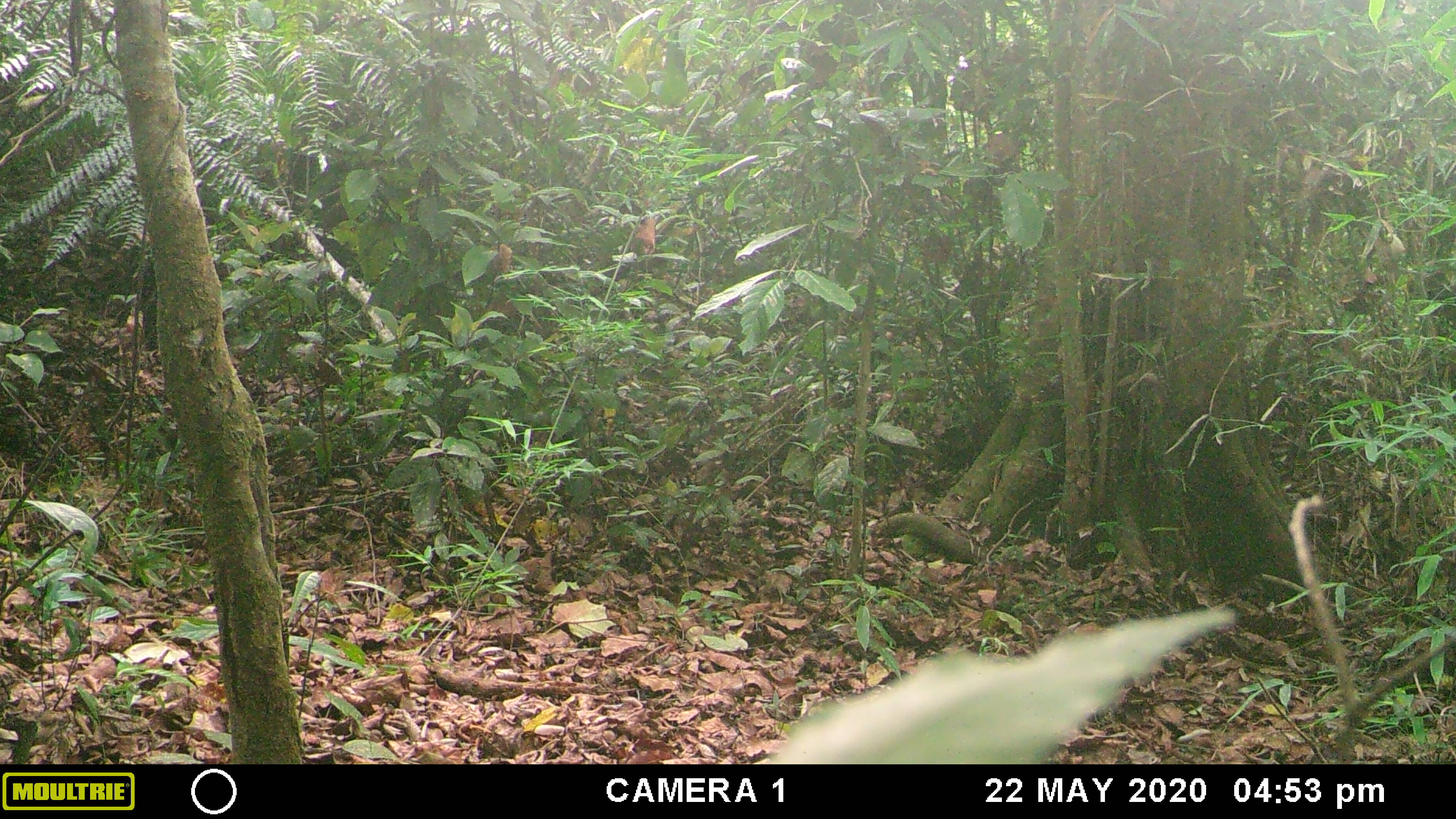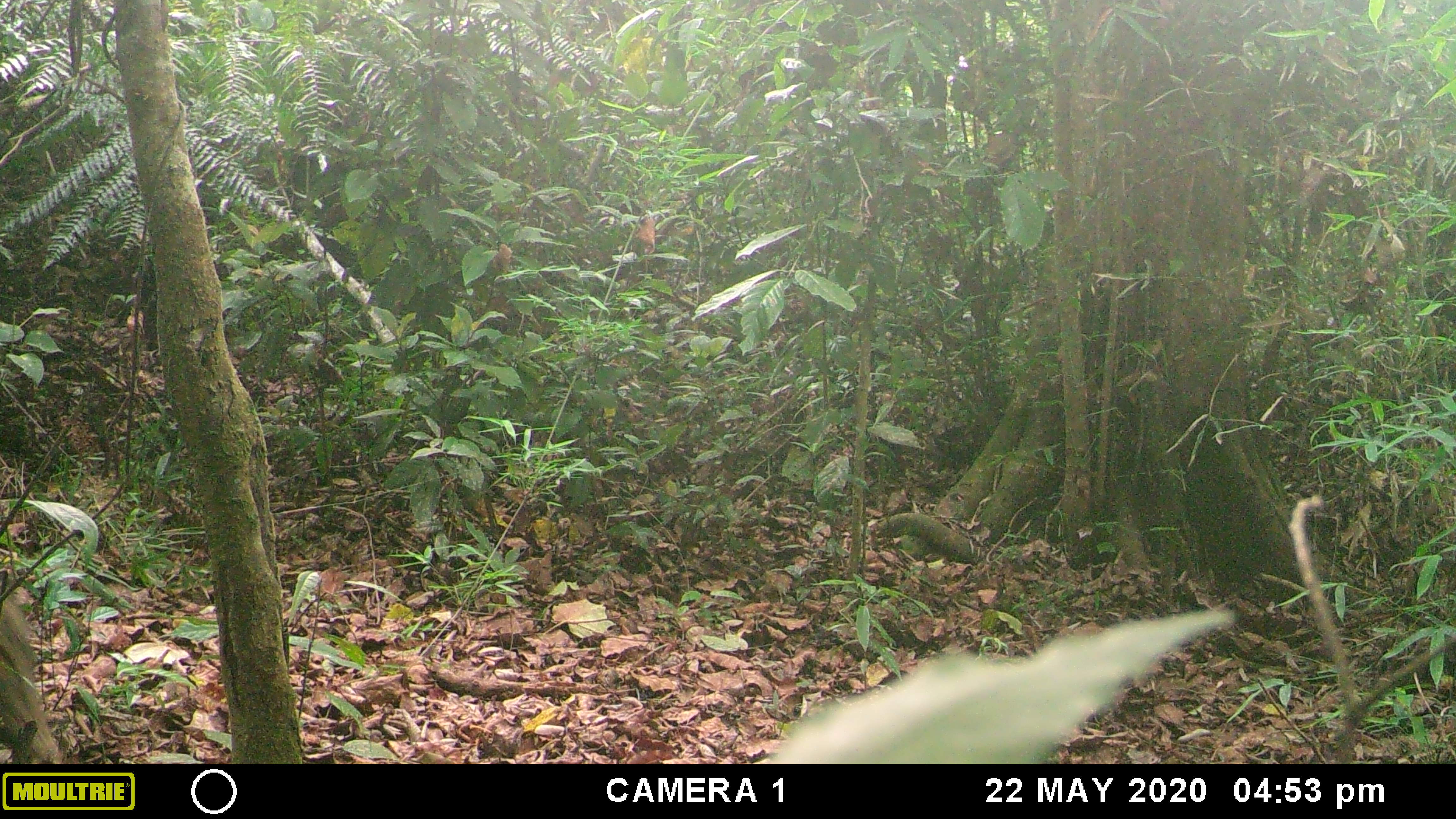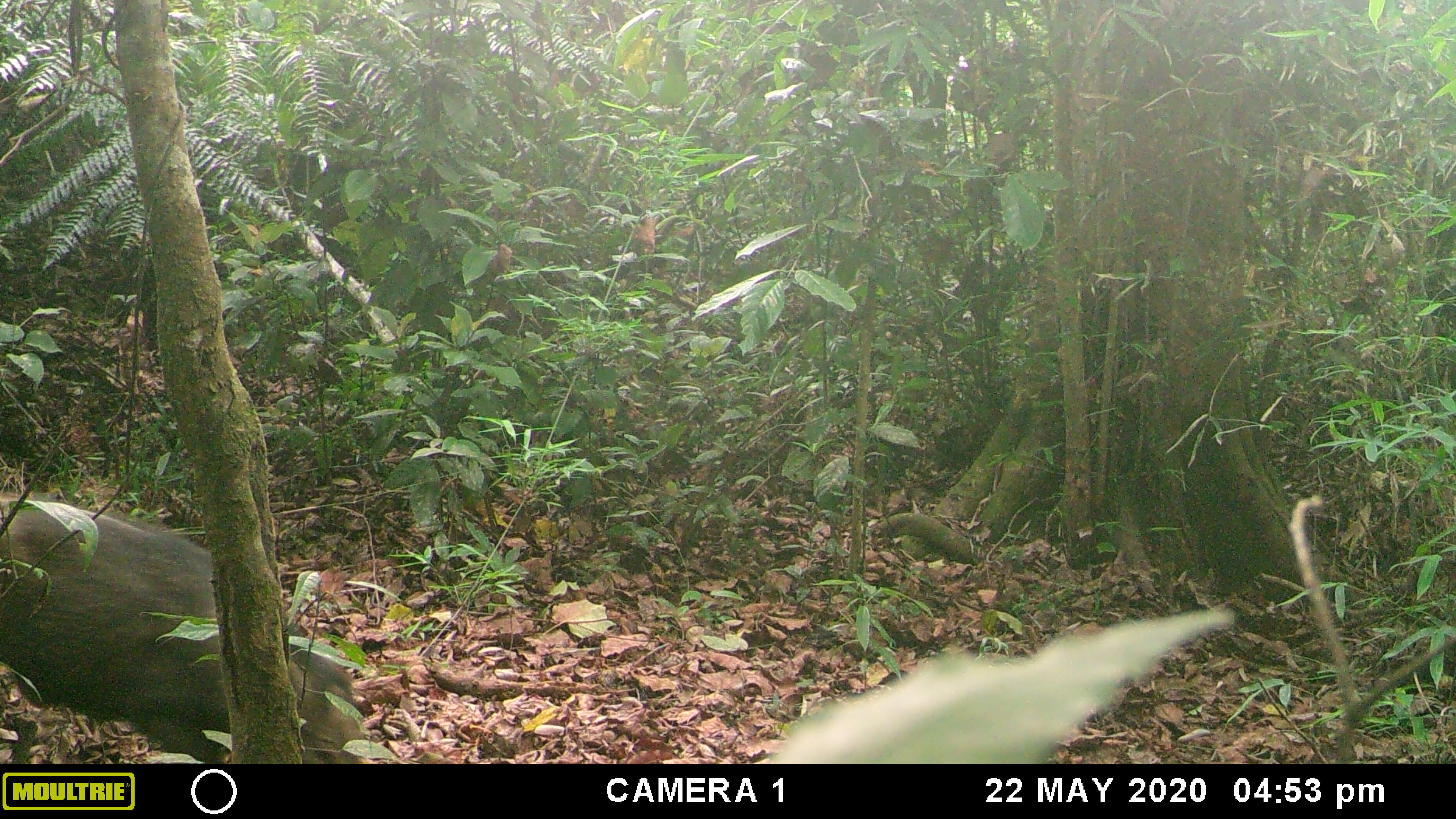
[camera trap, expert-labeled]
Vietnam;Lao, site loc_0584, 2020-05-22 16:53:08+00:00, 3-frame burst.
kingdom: Animalia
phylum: Chordata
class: Mammalia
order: Artiodactyla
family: Suidae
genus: Sus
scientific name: Sus scrofa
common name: eurasian wild pig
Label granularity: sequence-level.